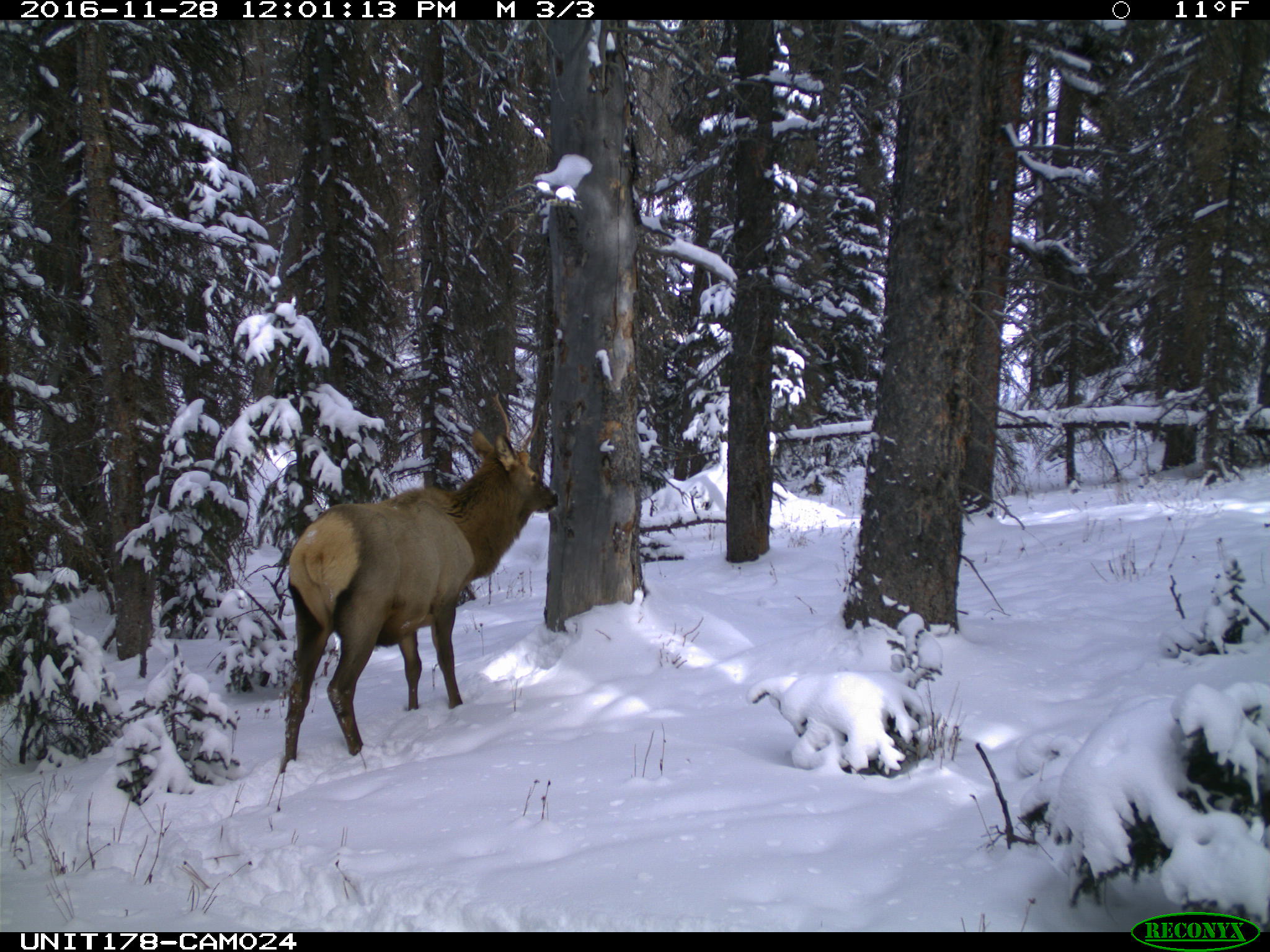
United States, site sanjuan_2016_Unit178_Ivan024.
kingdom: Animalia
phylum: Chordata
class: Mammalia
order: Artiodactyla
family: Cervidae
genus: Cervus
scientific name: Cervus elaphus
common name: red deer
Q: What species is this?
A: Cervus elaphus (red deer).